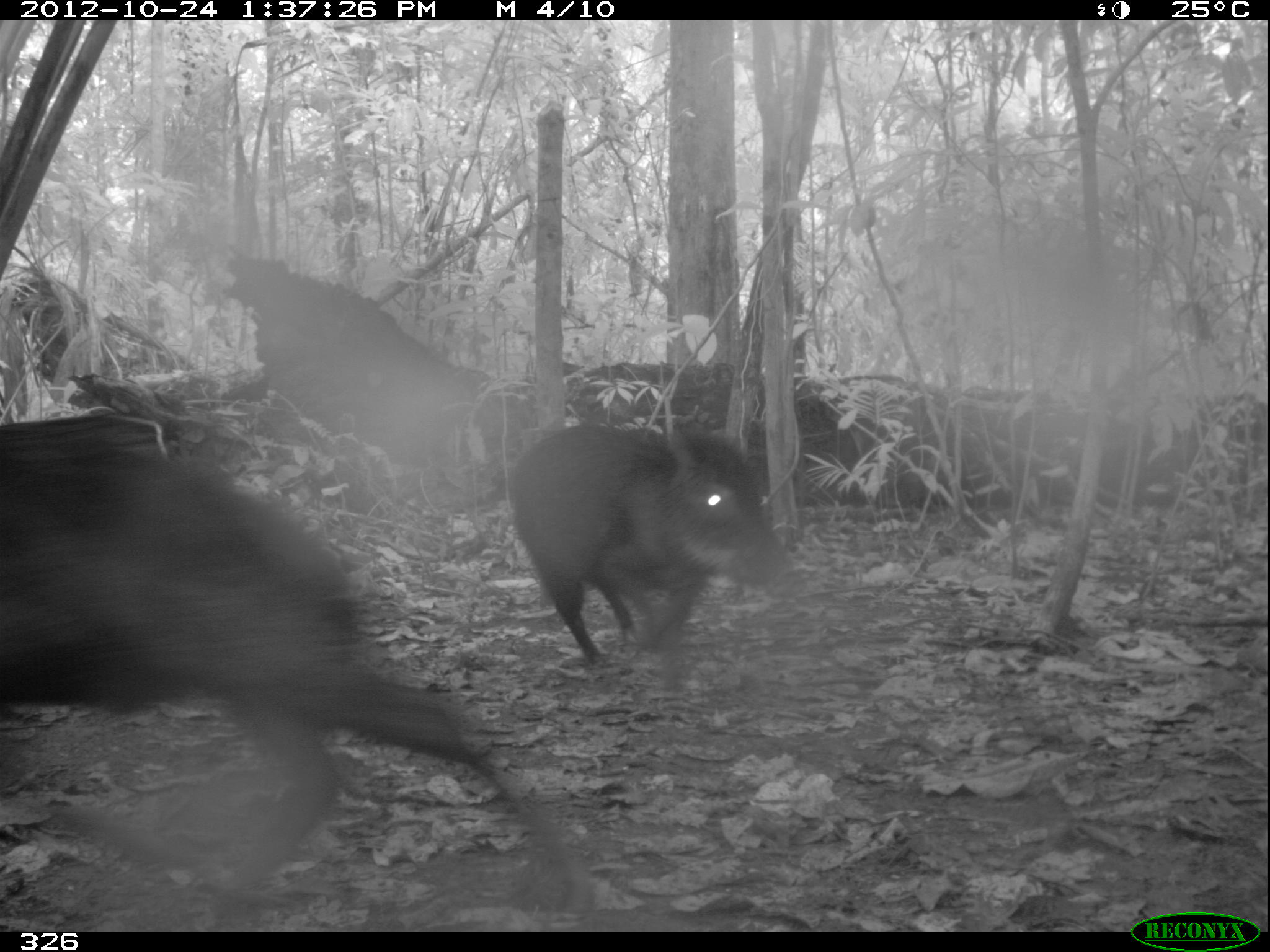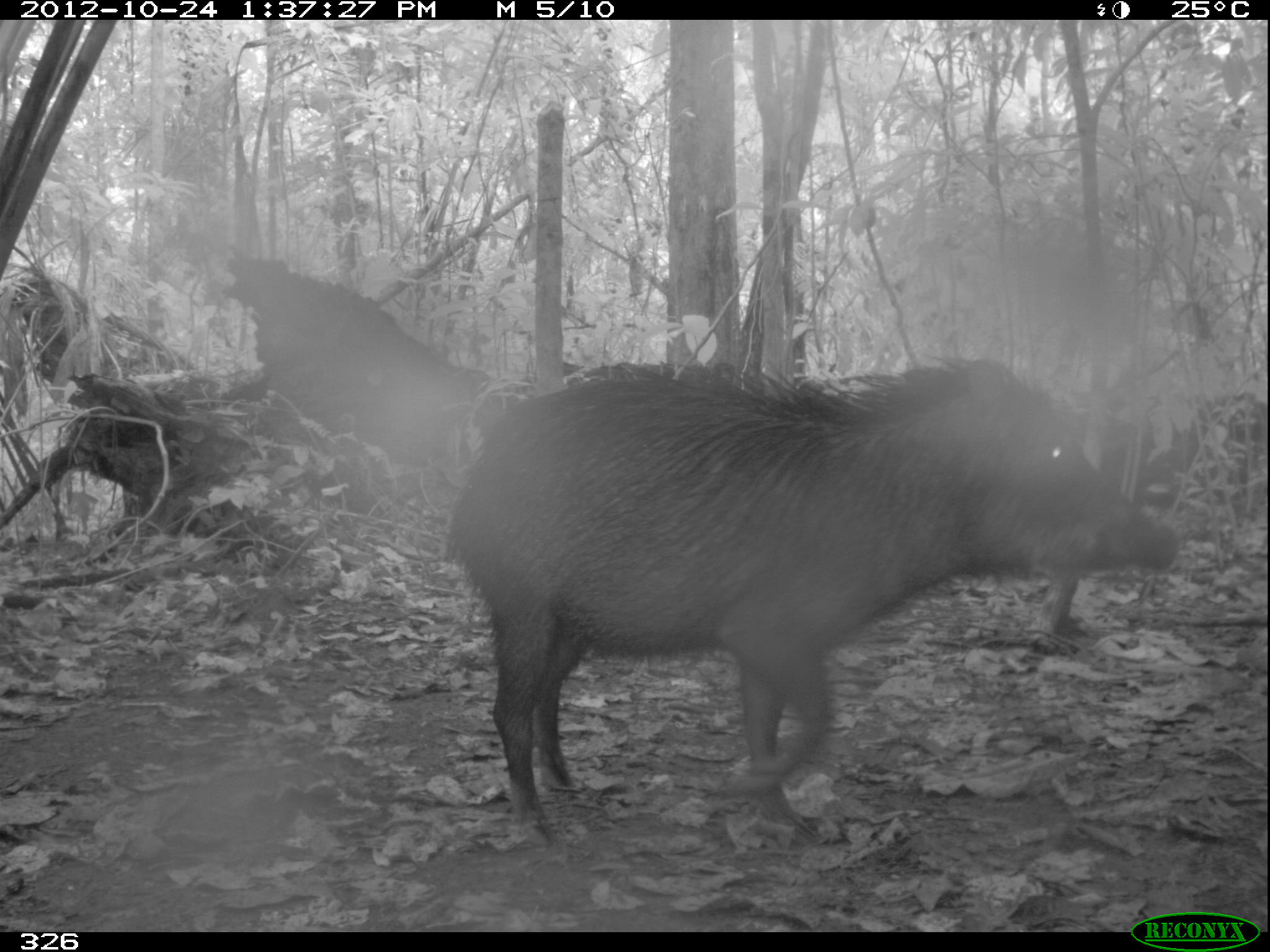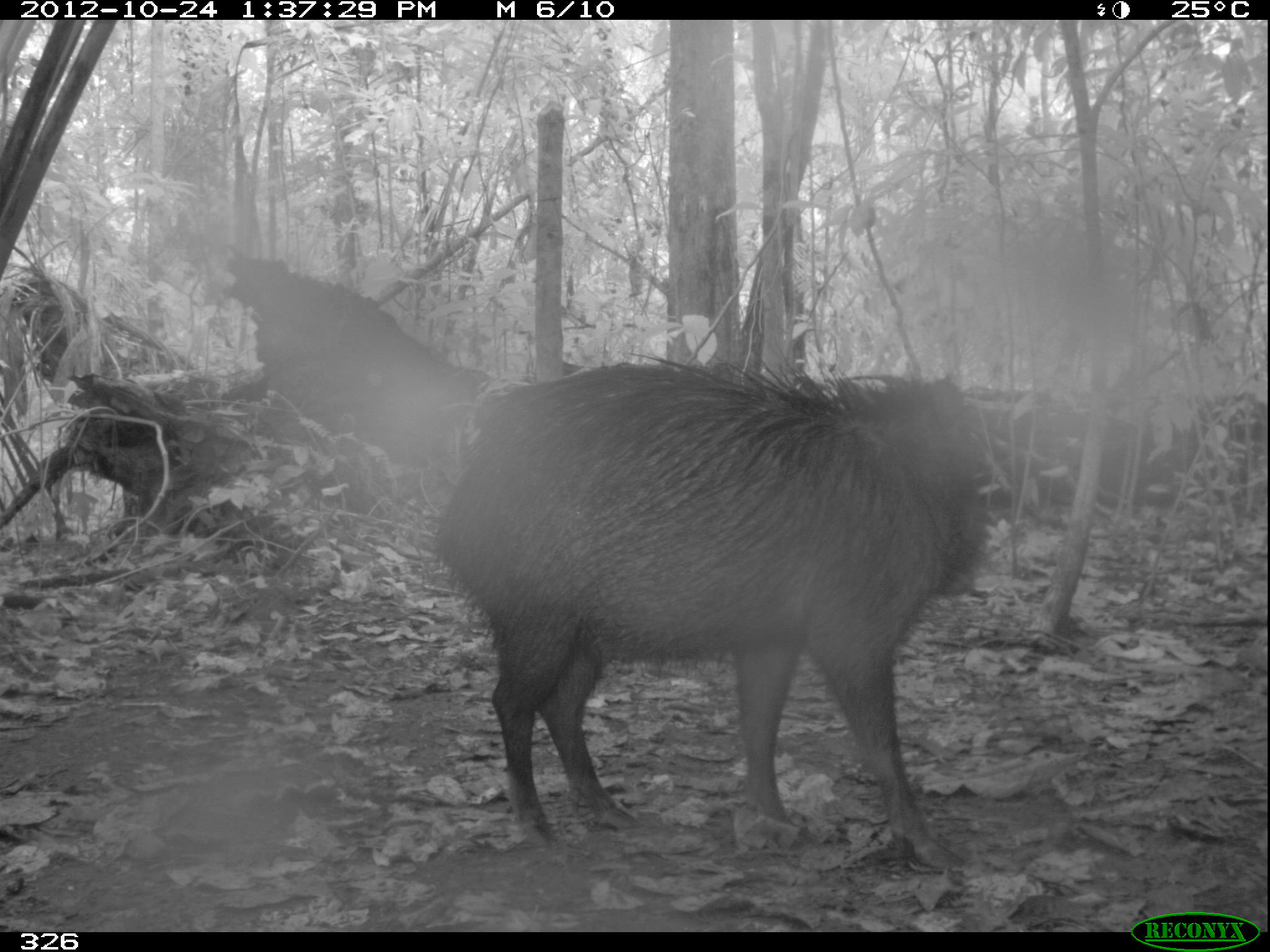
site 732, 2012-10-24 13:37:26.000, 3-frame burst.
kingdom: Animalia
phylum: Chordata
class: Mammalia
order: Artiodactyla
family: Tayassuidae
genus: Tayassu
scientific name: Tayassu pecari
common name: white-lipped peccary